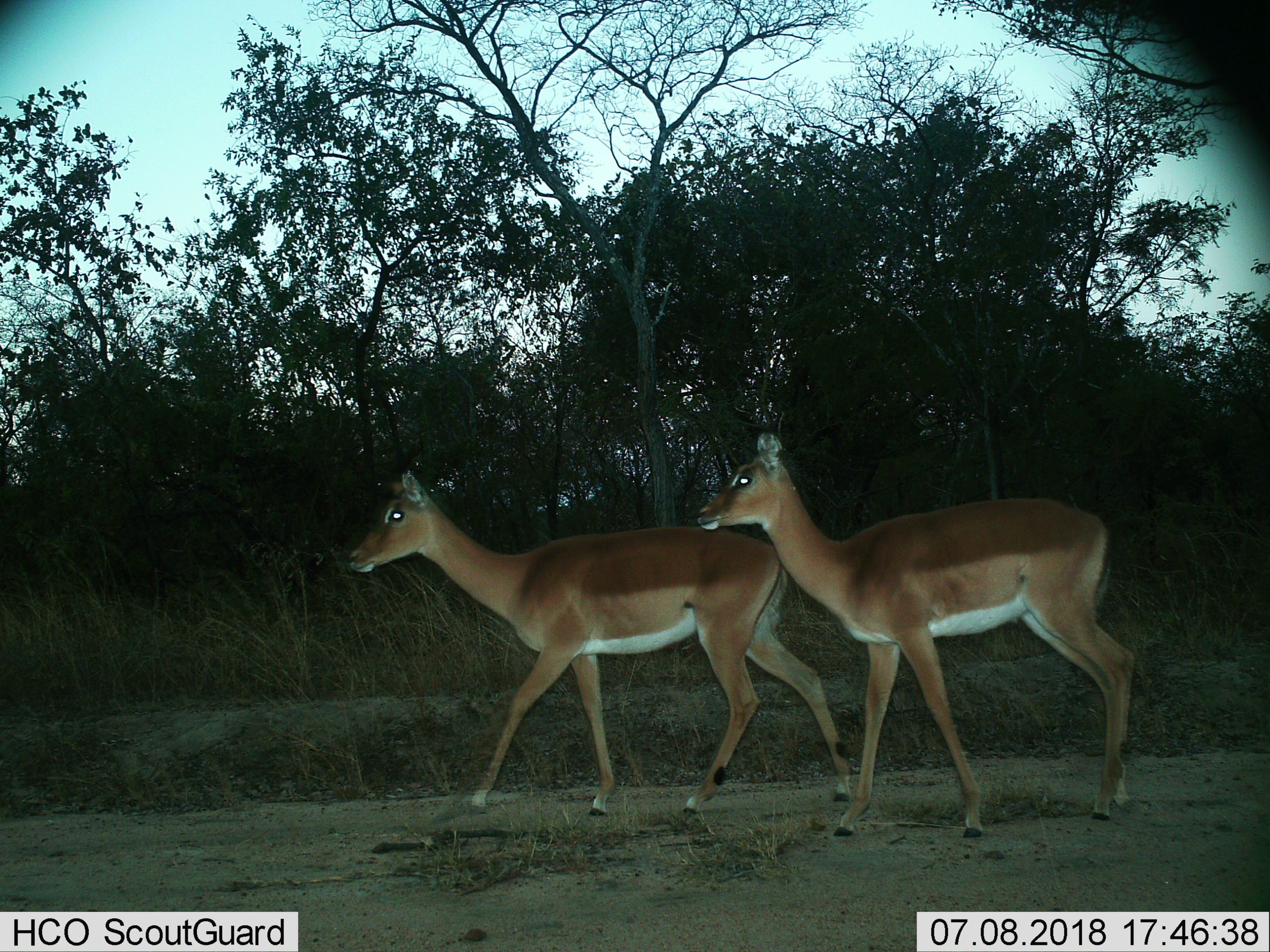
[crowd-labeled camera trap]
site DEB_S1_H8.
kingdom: Animalia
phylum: Chordata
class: Mammalia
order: Artiodactyla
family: Bovidae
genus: Aepyceros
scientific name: Aepyceros melampus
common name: impala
Impala (Aepyceros melampus), count 2. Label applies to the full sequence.